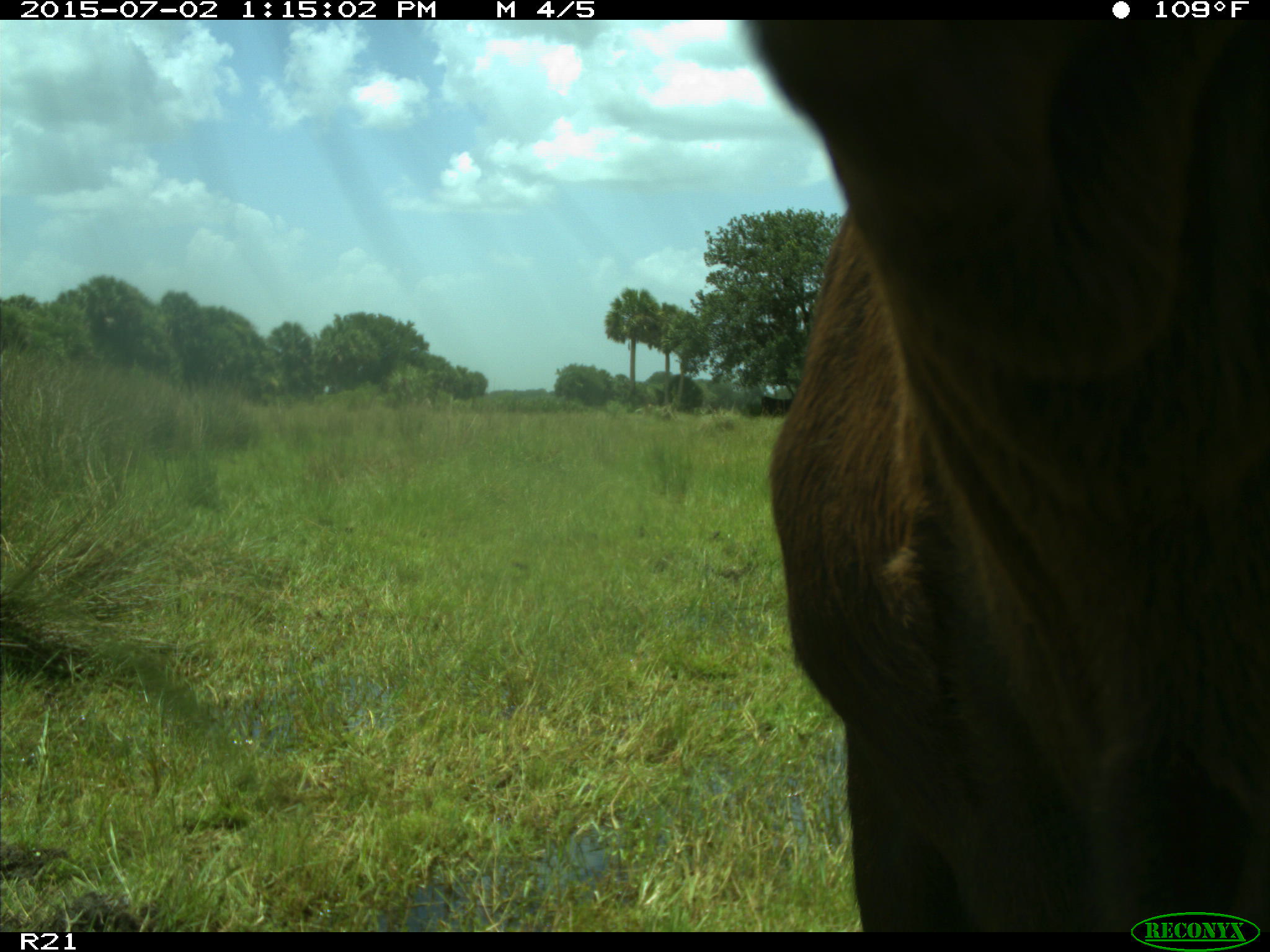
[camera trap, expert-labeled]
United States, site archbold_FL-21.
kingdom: Animalia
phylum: Chordata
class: Mammalia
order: Artiodactyla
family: Bovidae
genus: Bos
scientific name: Bos taurus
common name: domestic cow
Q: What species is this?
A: Bos taurus (domestic cow).